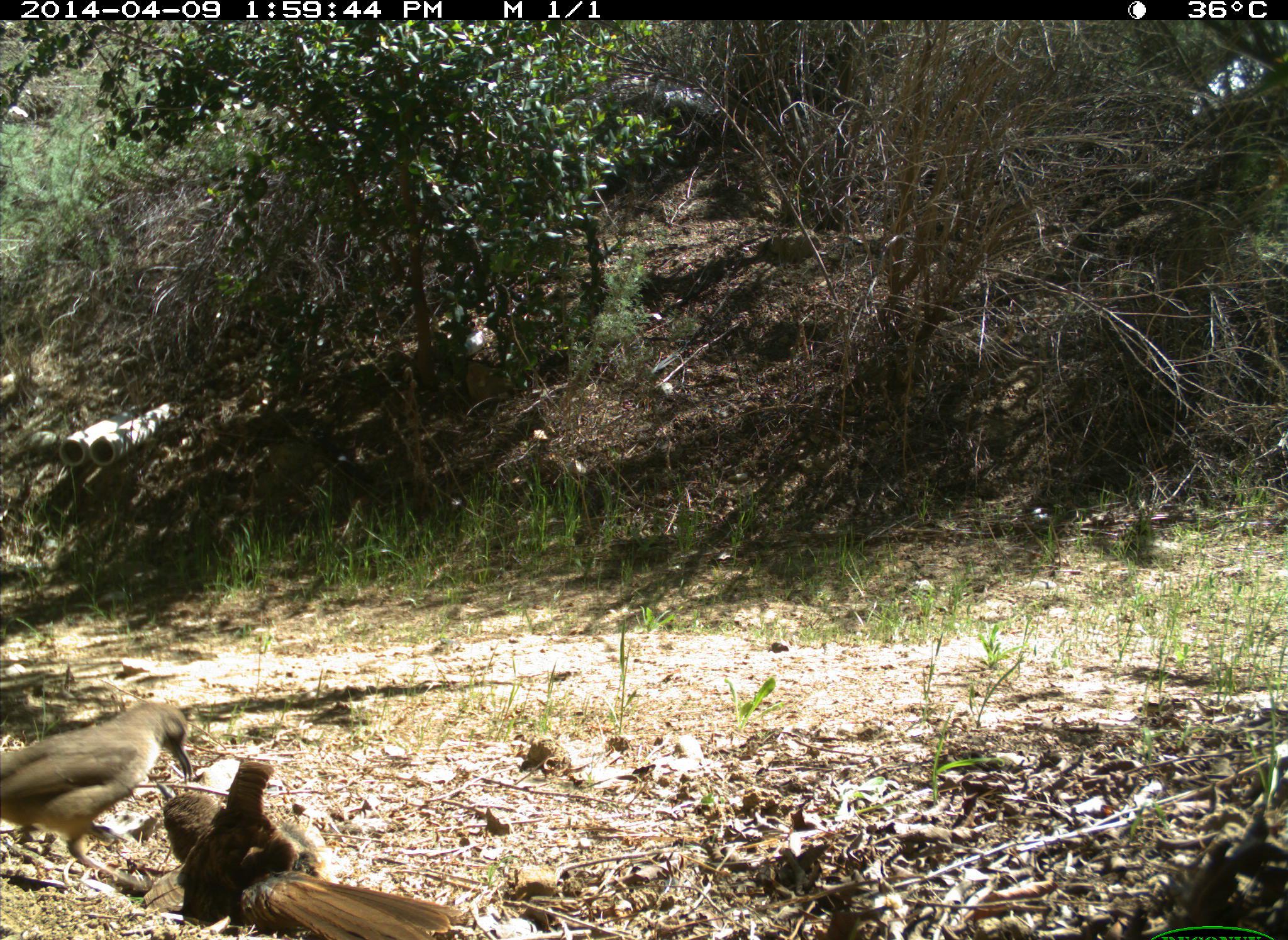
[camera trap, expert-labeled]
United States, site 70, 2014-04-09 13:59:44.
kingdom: Animalia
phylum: Chordata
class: Aves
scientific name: Aves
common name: bird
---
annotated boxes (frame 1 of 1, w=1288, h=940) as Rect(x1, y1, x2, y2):
bird: Rect(162, 758, 453, 940); Rect(0, 697, 197, 887)